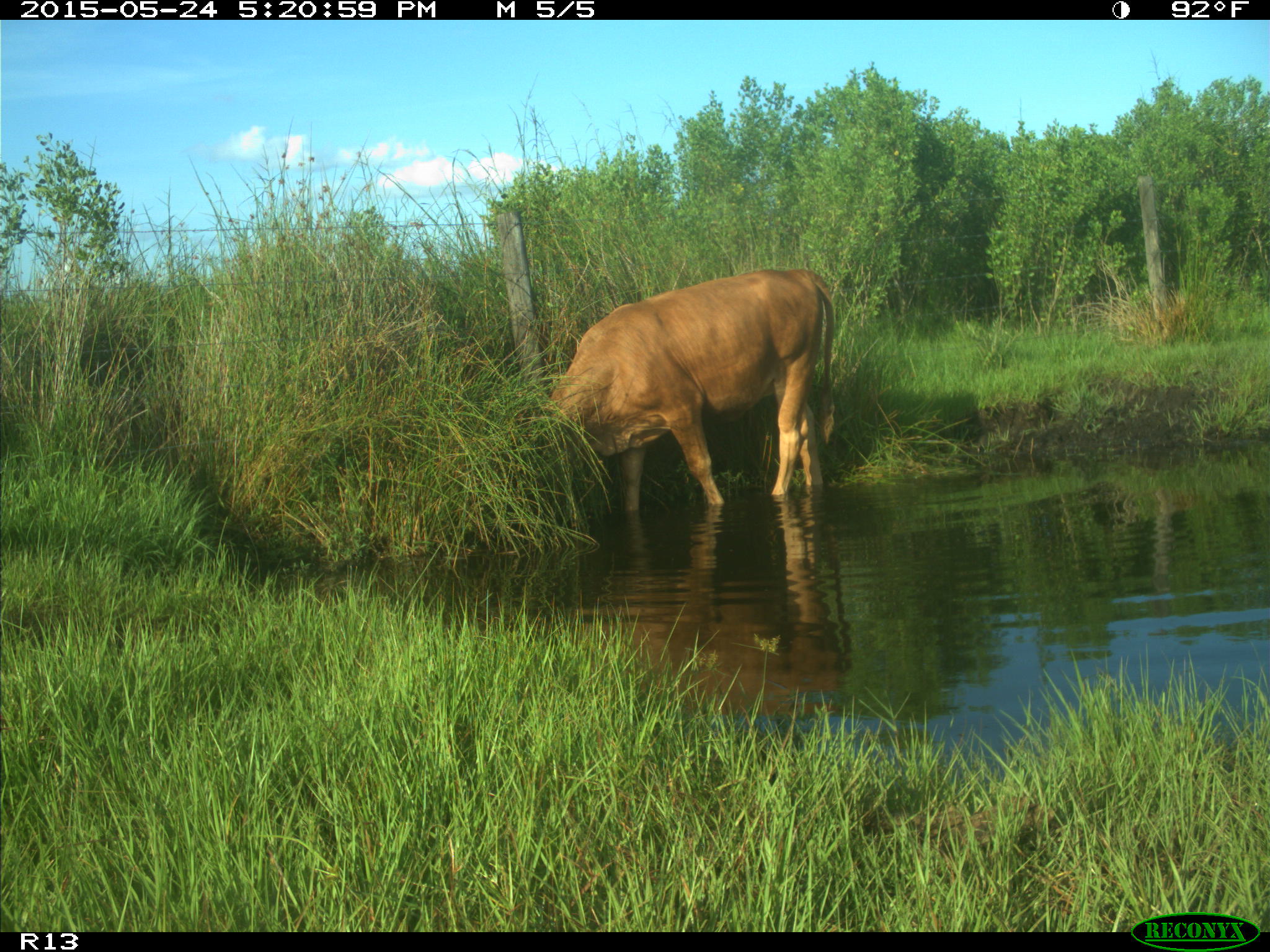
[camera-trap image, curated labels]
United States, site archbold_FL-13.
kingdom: Animalia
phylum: Chordata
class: Mammalia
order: Artiodactyla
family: Bovidae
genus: Bos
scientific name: Bos taurus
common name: domestic cow